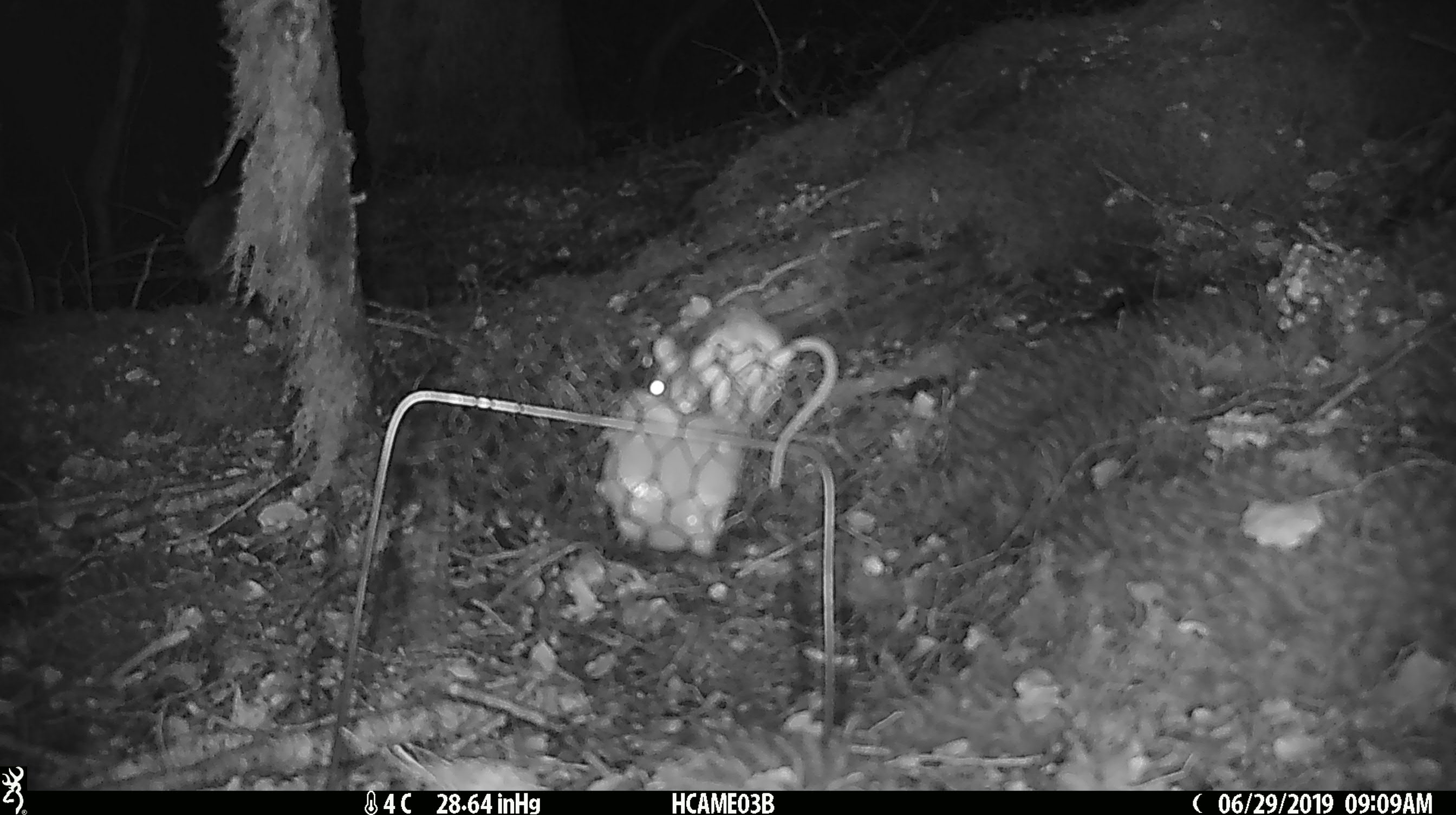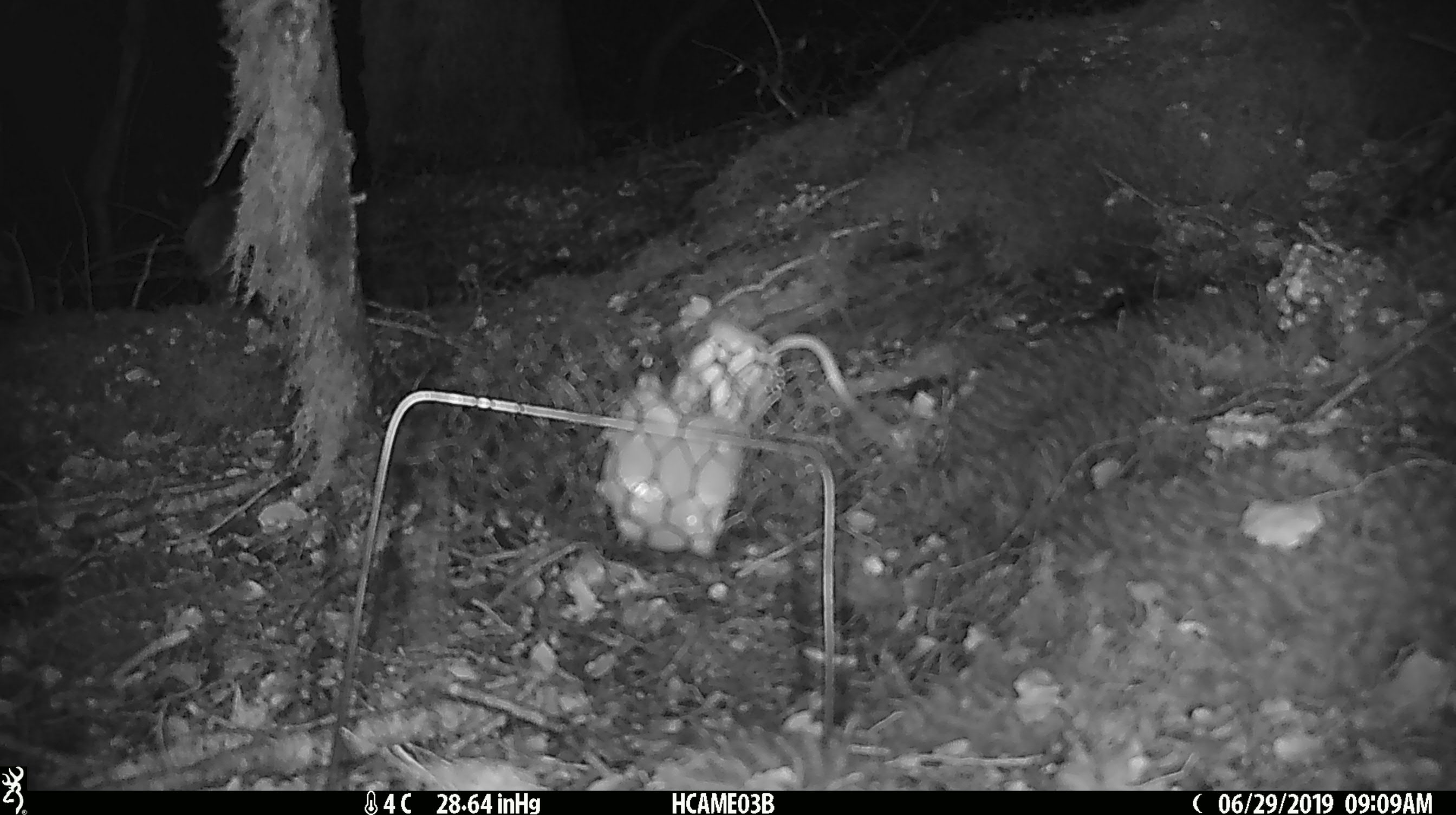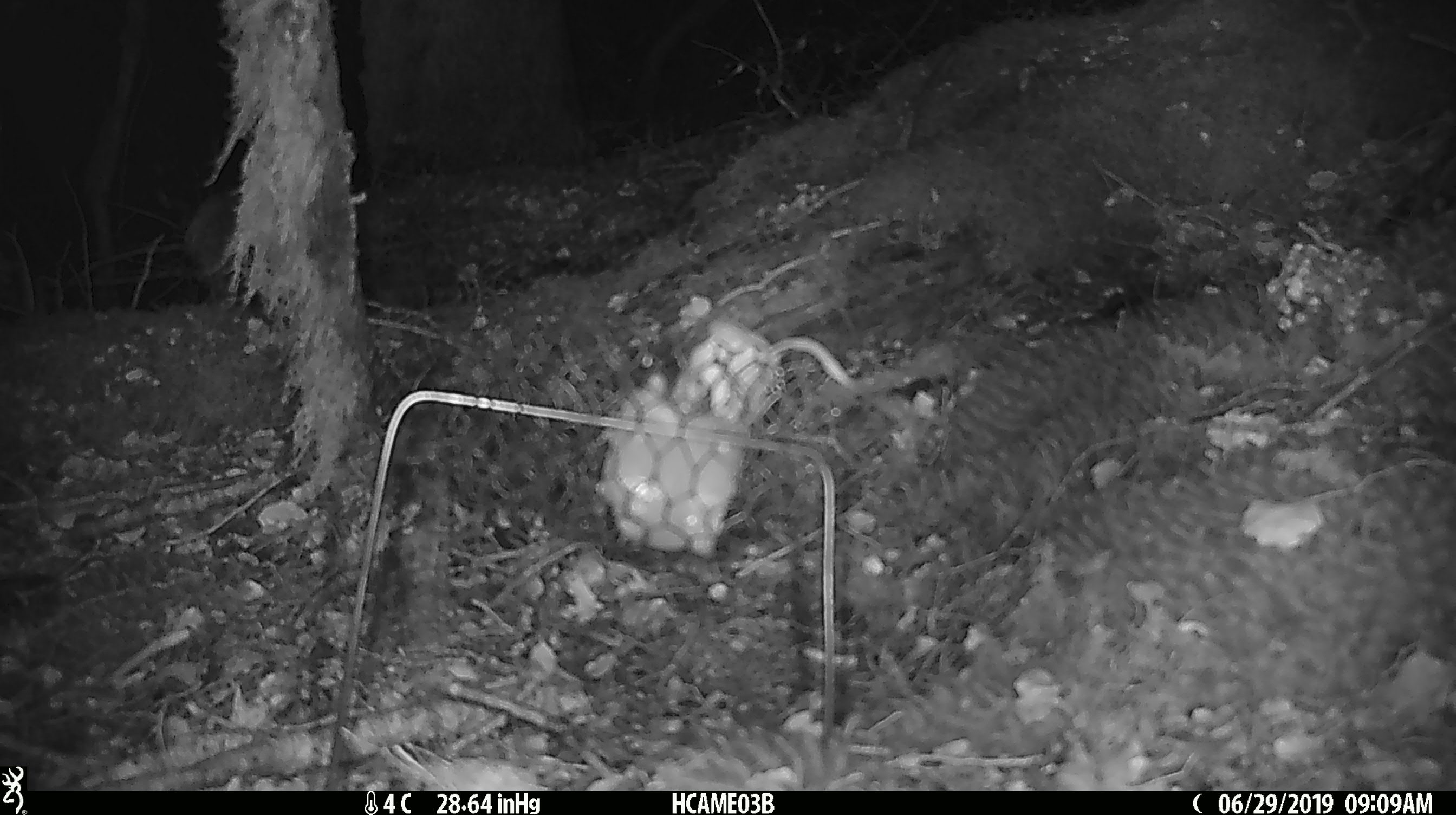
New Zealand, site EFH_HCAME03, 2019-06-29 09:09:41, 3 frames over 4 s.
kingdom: Animalia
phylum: Chordata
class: Mammalia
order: Rodentia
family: Muridae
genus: Mus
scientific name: Mus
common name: mouse